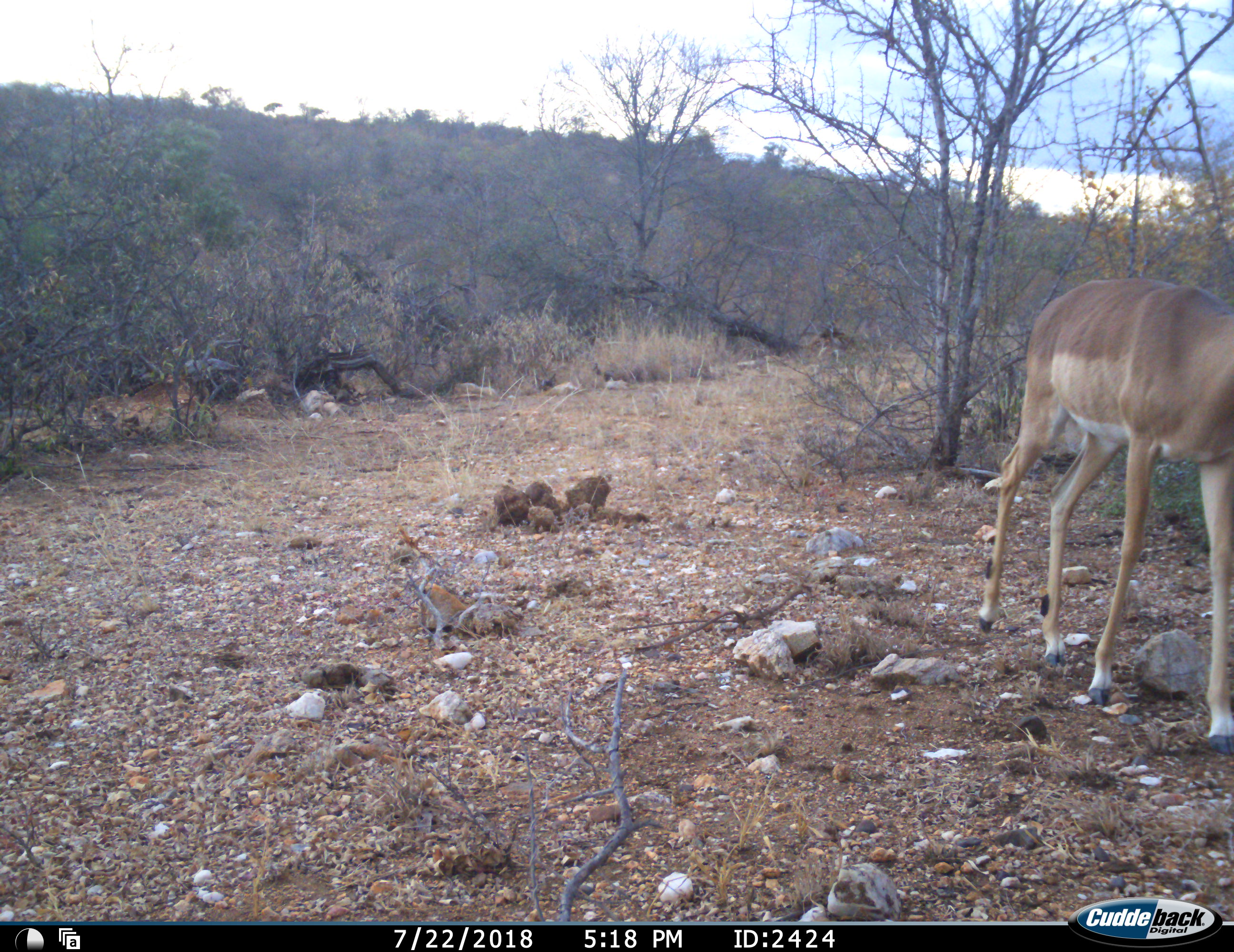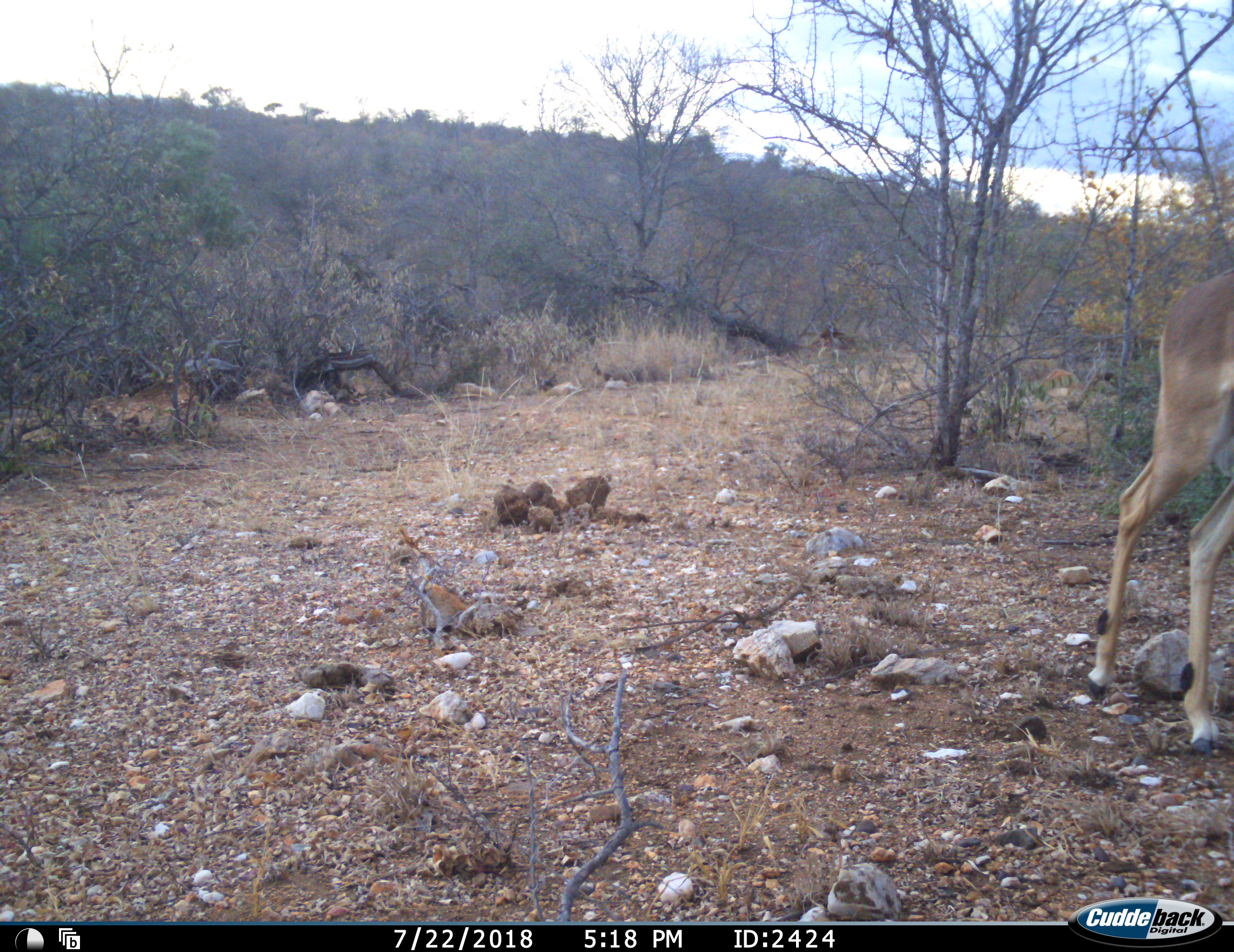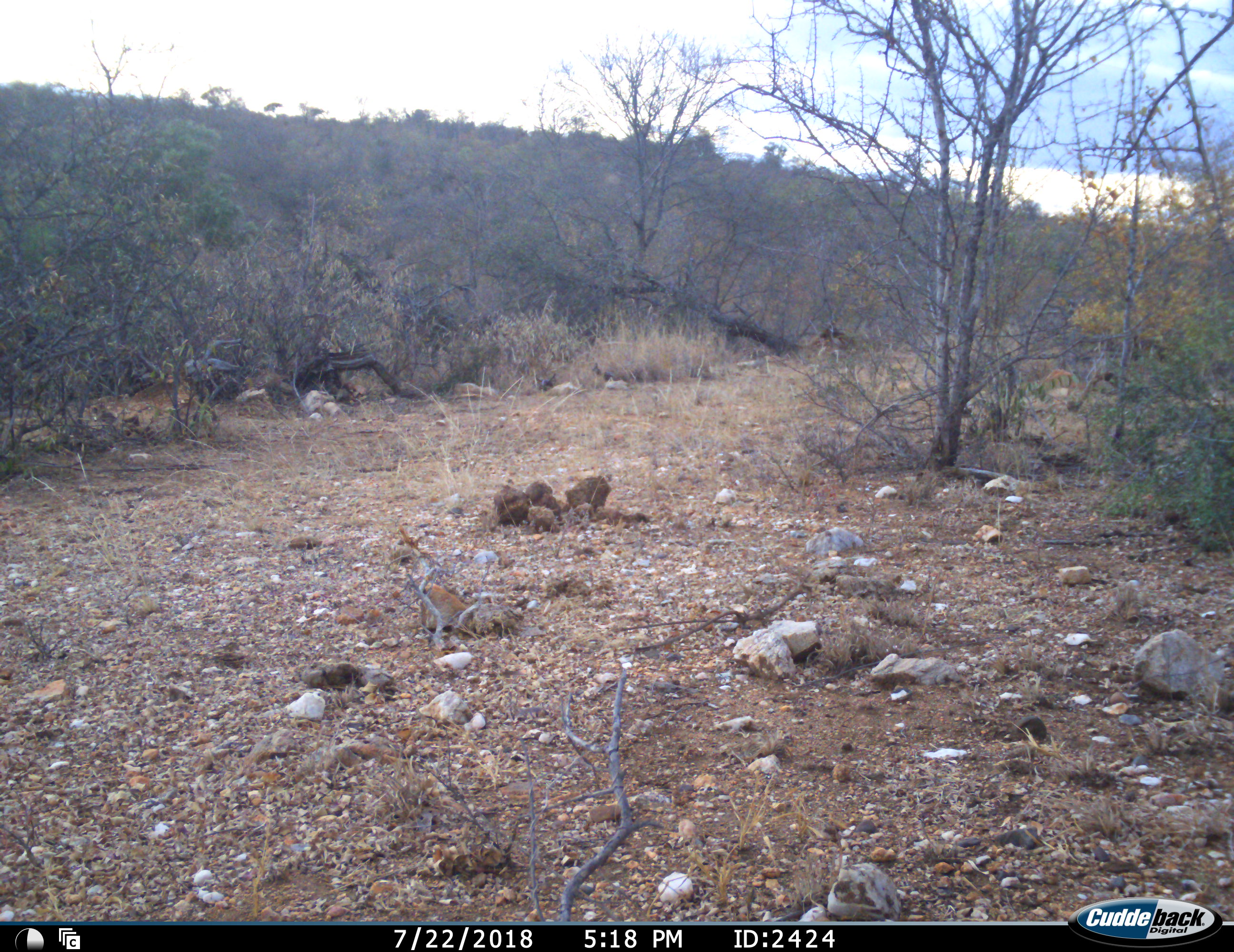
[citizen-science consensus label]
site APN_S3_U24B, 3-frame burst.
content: unidentified animal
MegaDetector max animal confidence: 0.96